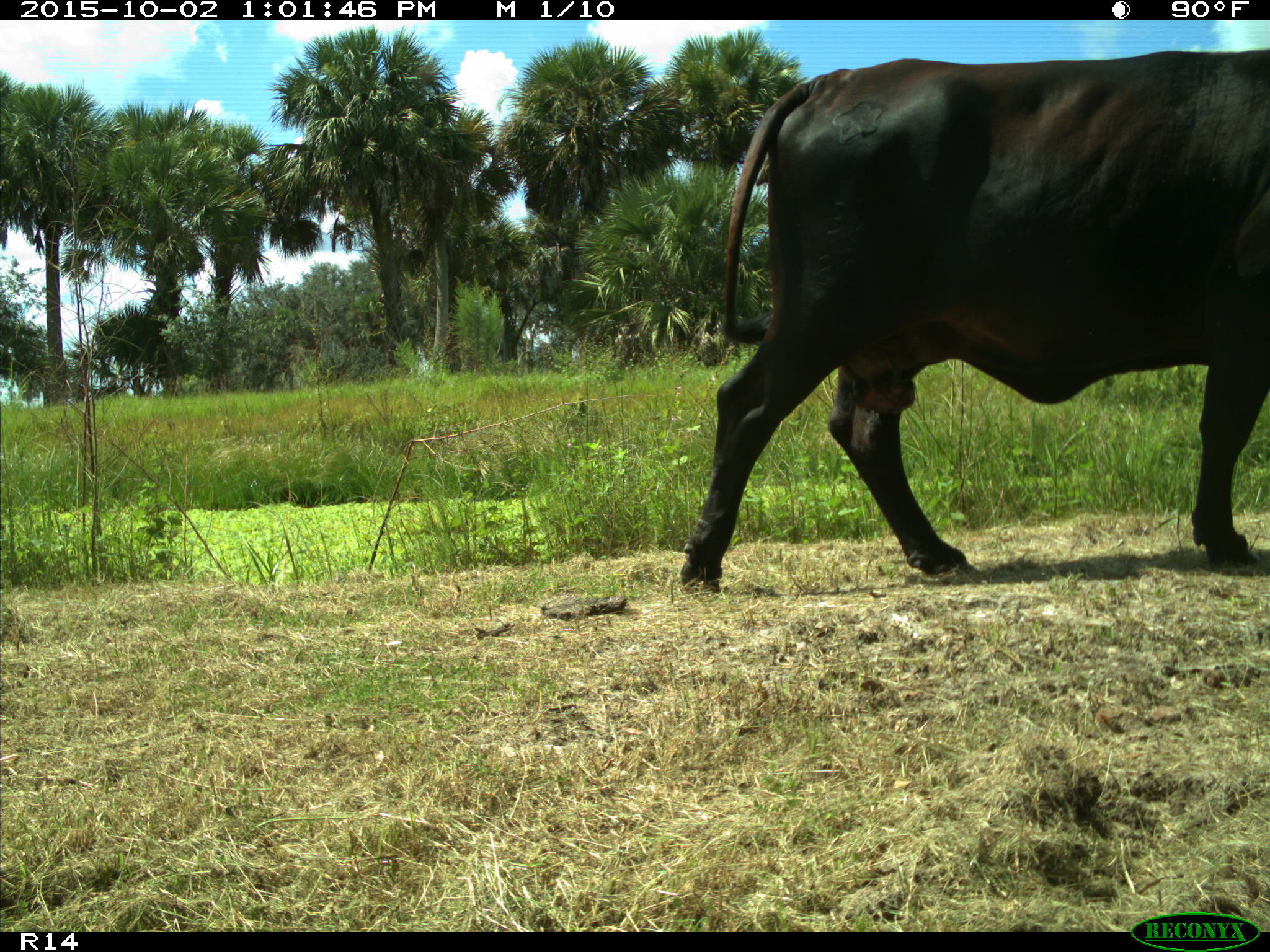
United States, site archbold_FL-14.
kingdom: Animalia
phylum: Chordata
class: Mammalia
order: Artiodactyla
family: Bovidae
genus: Bos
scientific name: Bos taurus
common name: domestic cow